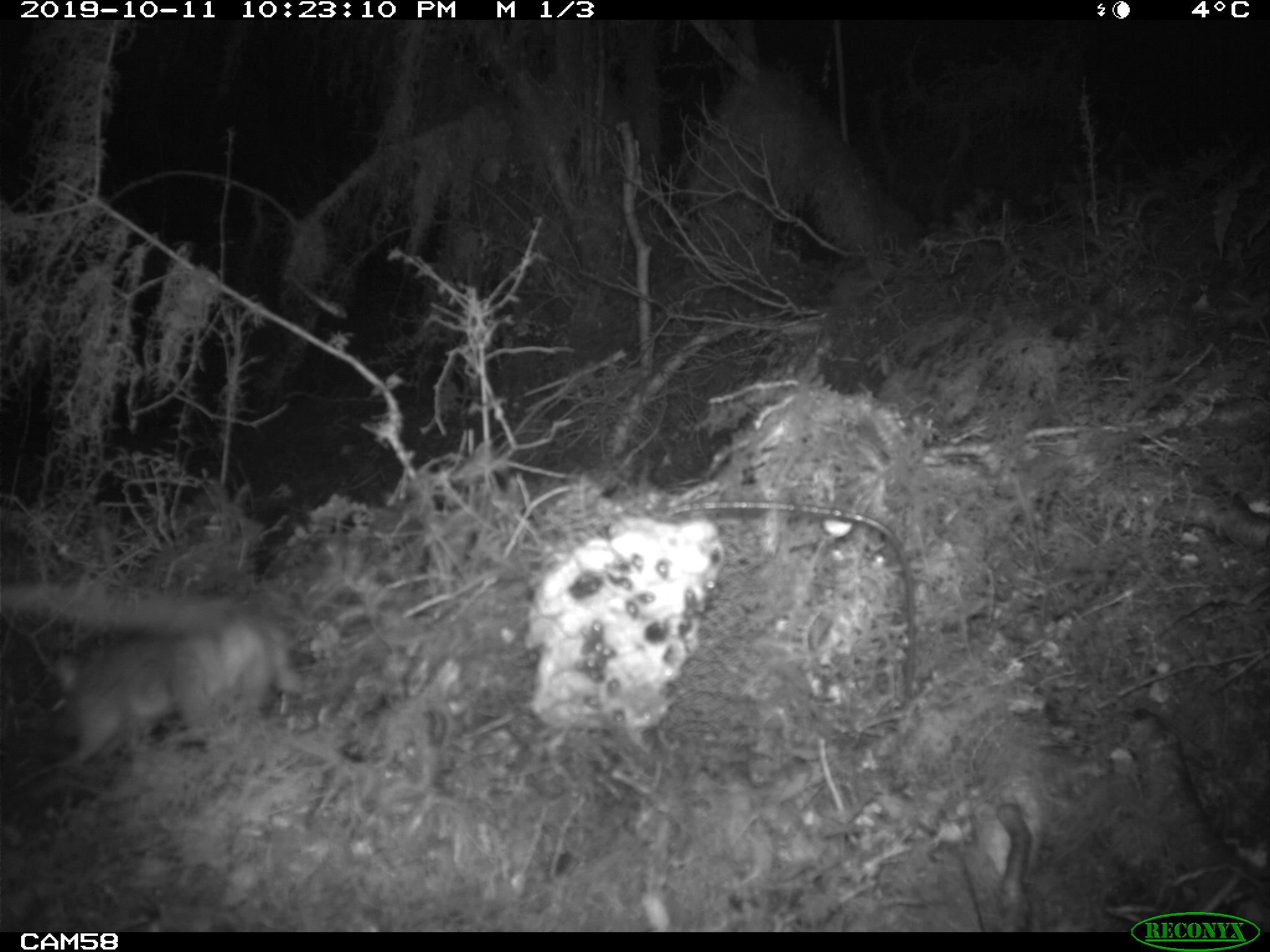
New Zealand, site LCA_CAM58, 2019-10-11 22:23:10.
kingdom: Animalia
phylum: Chordata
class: Mammalia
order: Rodentia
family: Muridae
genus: Rattus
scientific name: Rattus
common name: rat